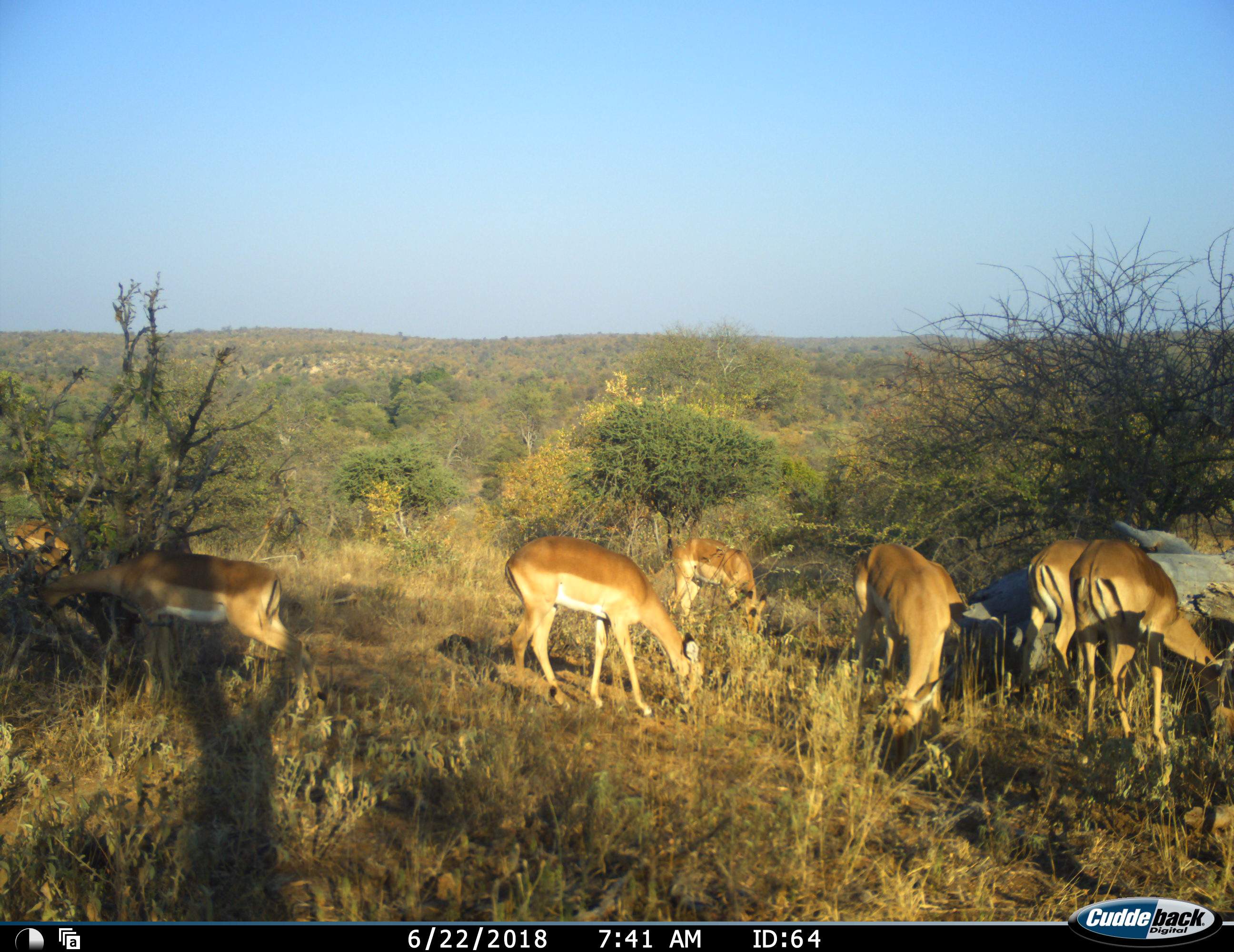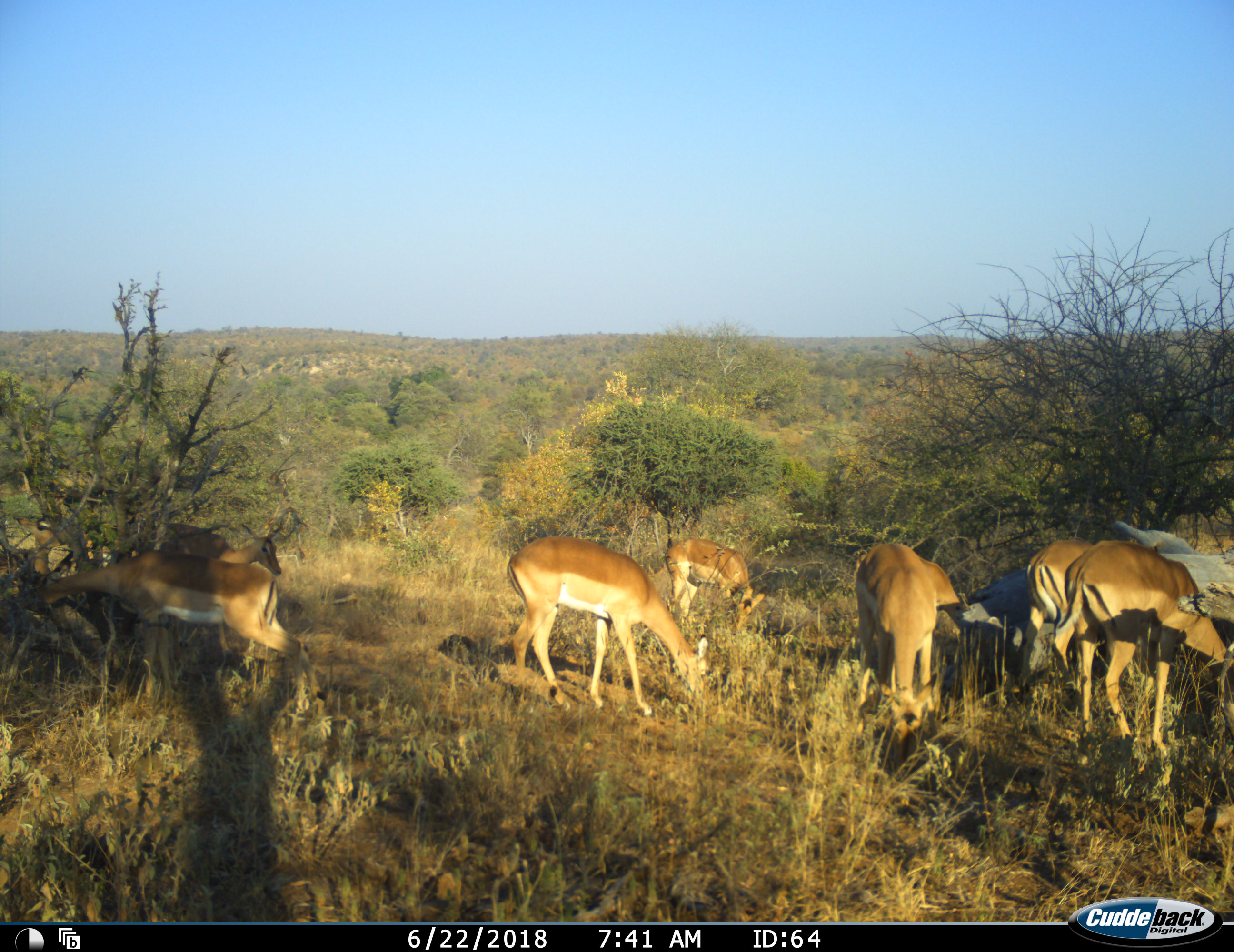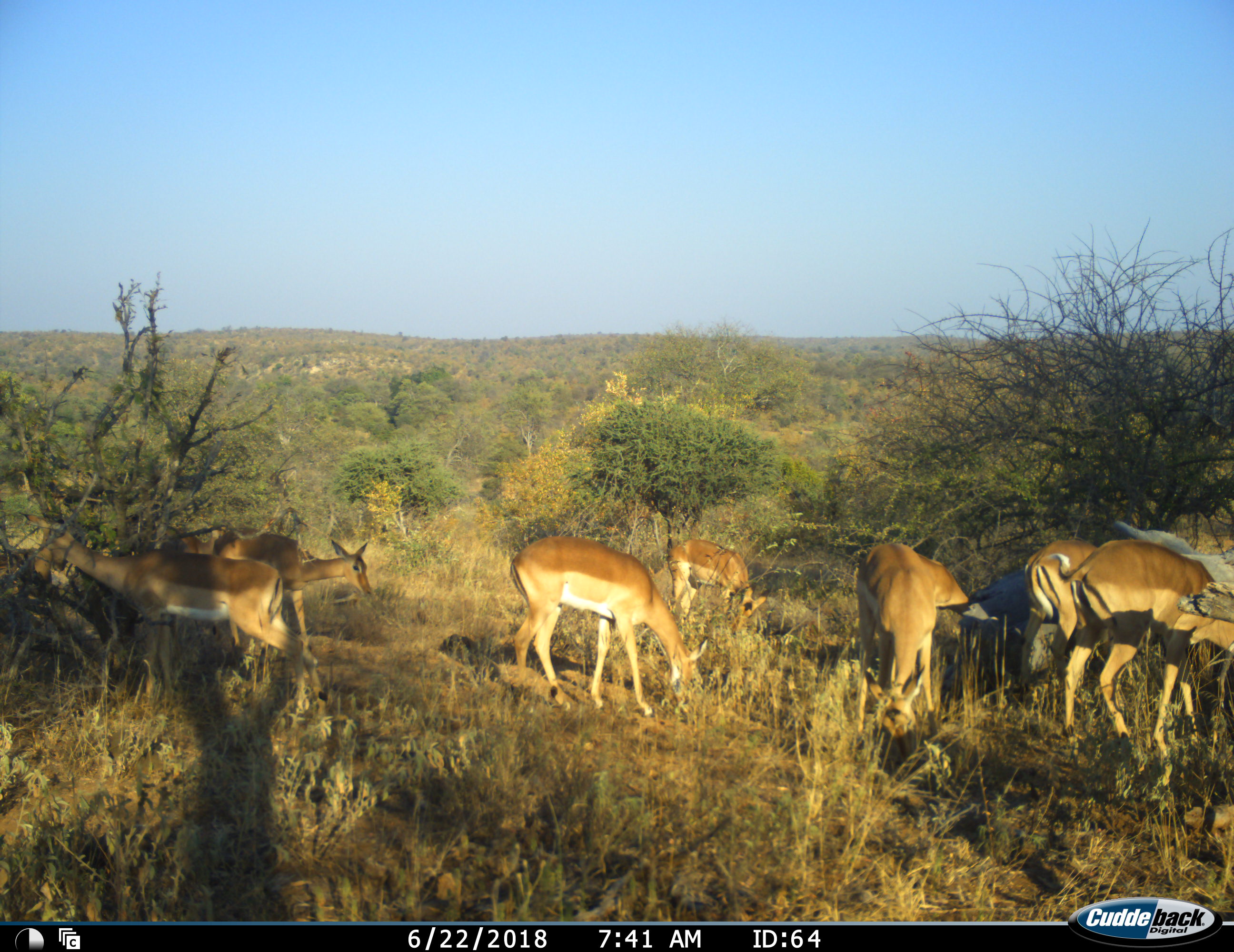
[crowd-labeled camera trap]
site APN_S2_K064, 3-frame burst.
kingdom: Animalia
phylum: Chordata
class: Mammalia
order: Artiodactyla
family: Bovidae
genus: Aepyceros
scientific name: Aepyceros melampus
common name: impala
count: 9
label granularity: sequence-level